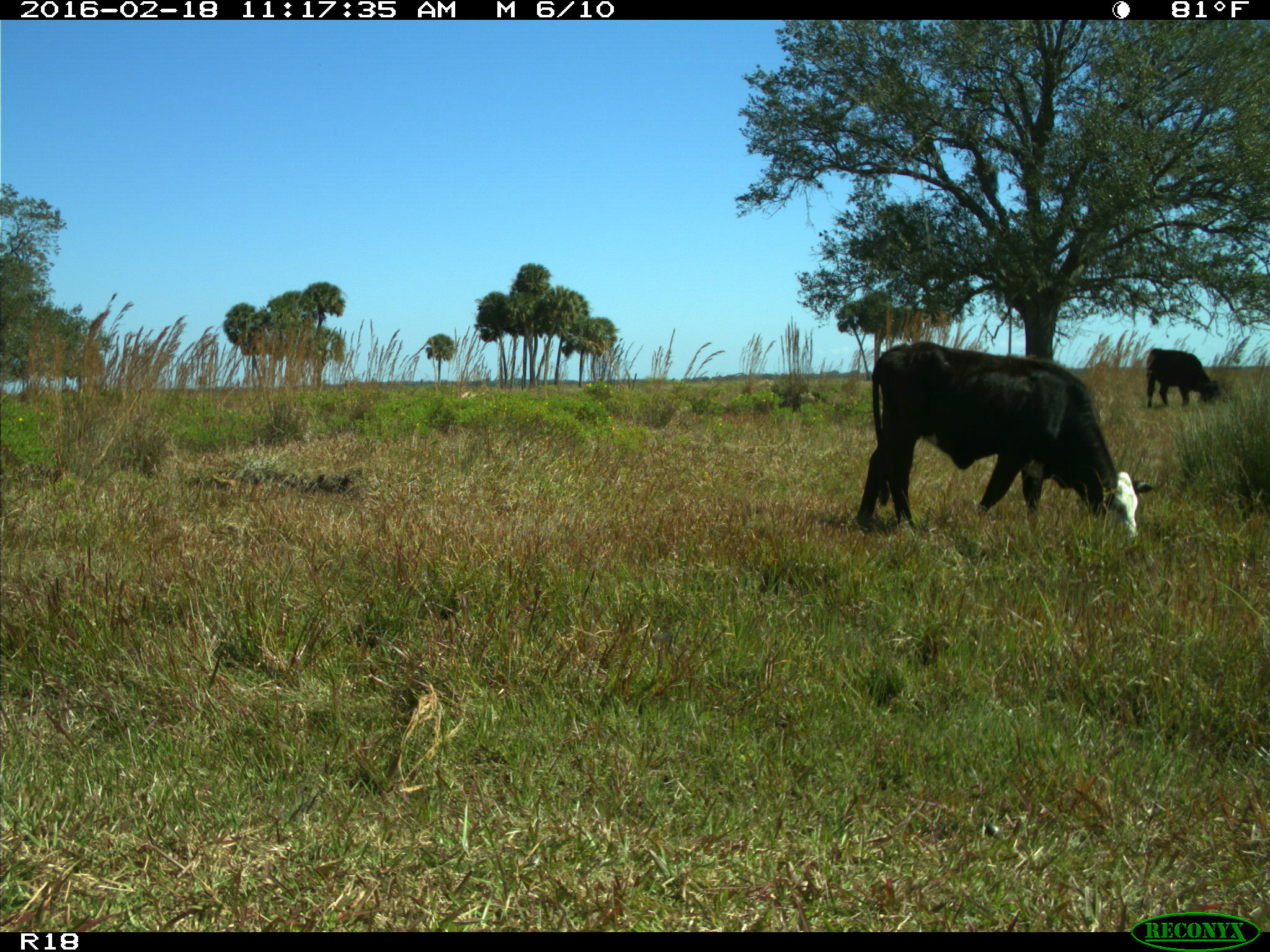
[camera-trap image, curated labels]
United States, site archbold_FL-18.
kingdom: Animalia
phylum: Chordata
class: Mammalia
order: Artiodactyla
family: Bovidae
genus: Bos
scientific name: Bos taurus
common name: domestic cow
Bos taurus (domestic cow).